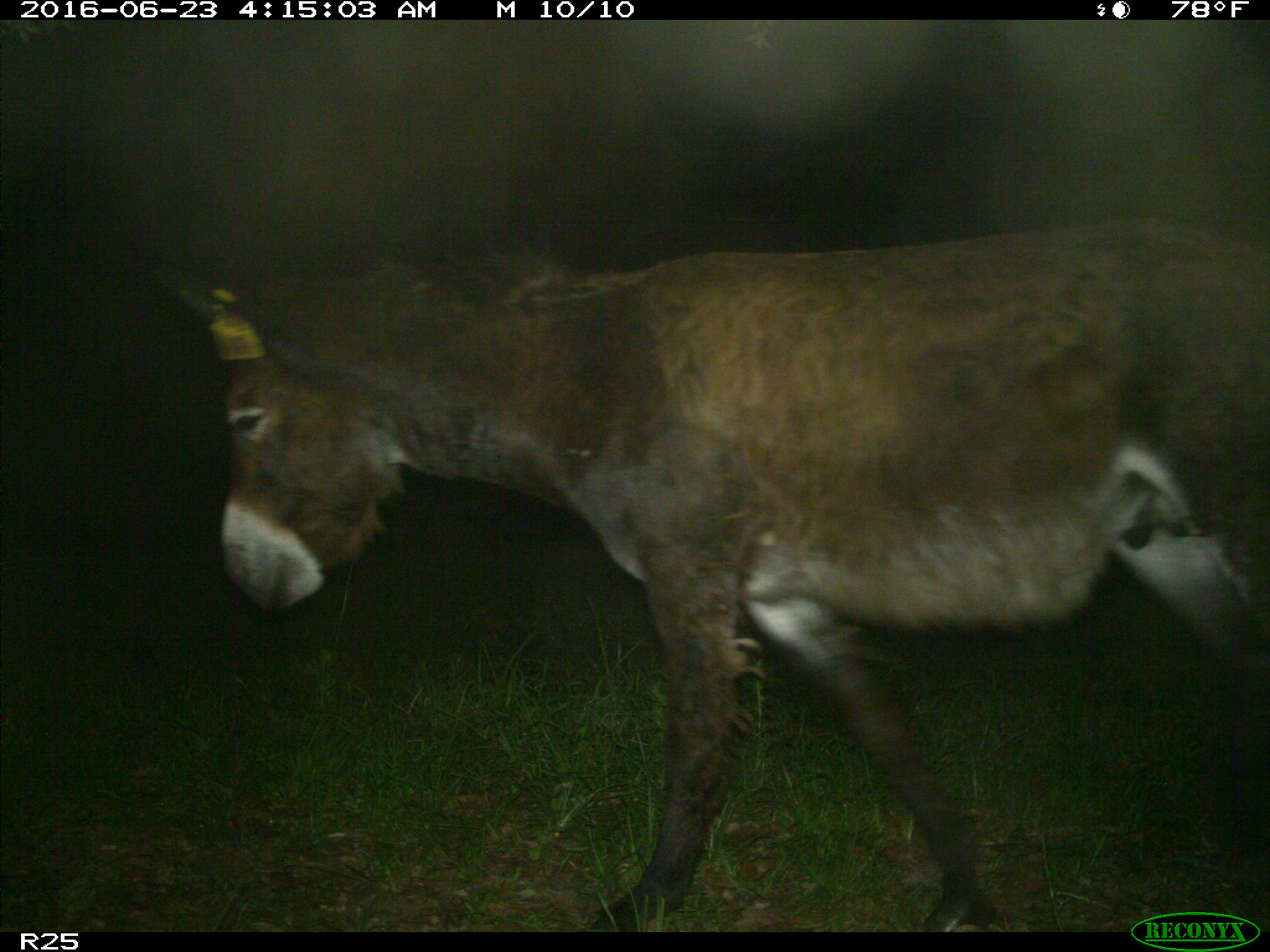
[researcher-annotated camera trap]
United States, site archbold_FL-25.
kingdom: Animalia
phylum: Chordata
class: Mammalia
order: Artiodactyla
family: Bovidae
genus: Bos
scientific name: Bos taurus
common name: domestic cow